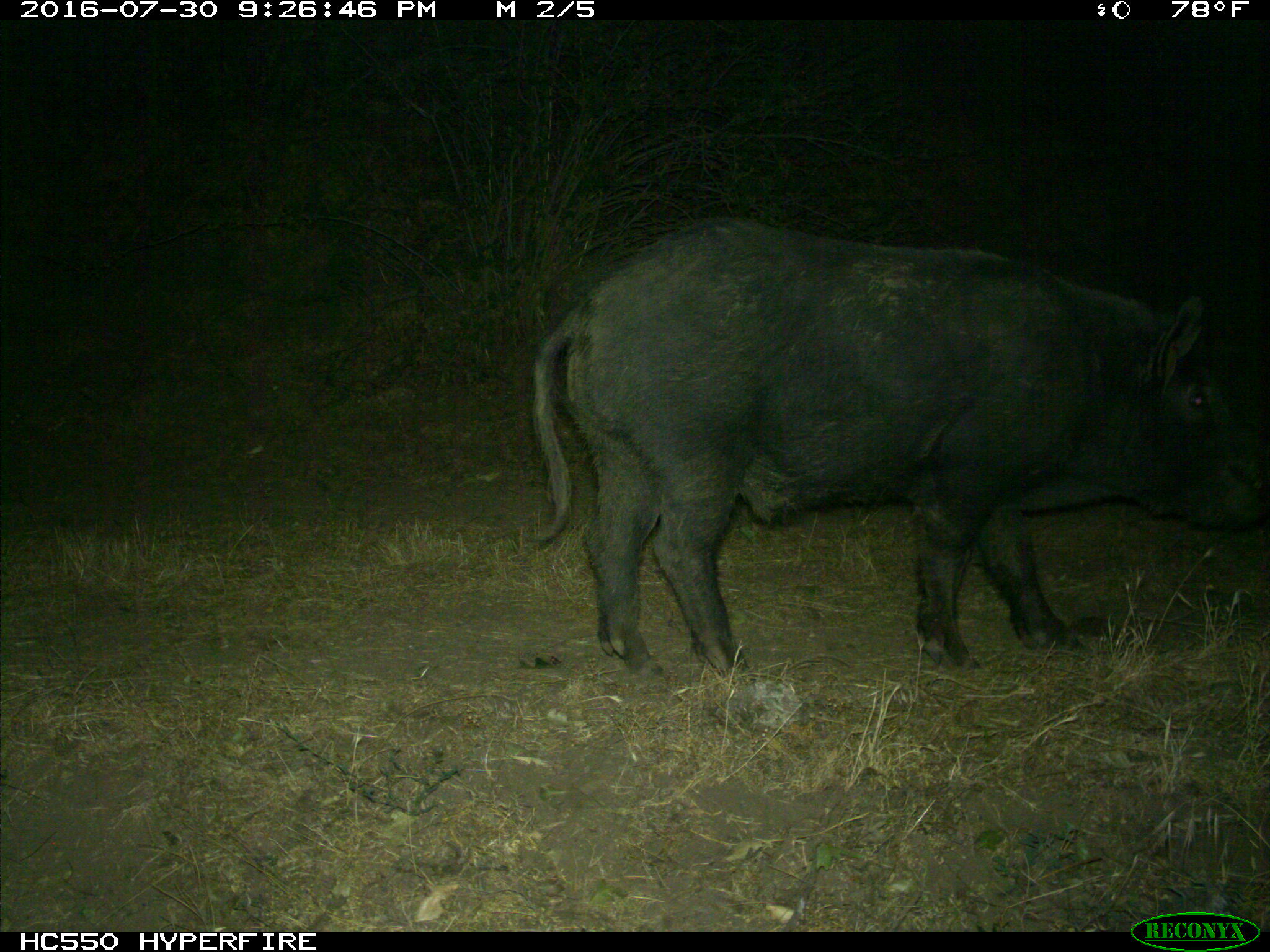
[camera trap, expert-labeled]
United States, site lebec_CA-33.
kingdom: Animalia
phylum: Chordata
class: Mammalia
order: Artiodactyla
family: Suidae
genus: Sus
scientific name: Sus scrofa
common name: wild boar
Sus scrofa (wild boar).